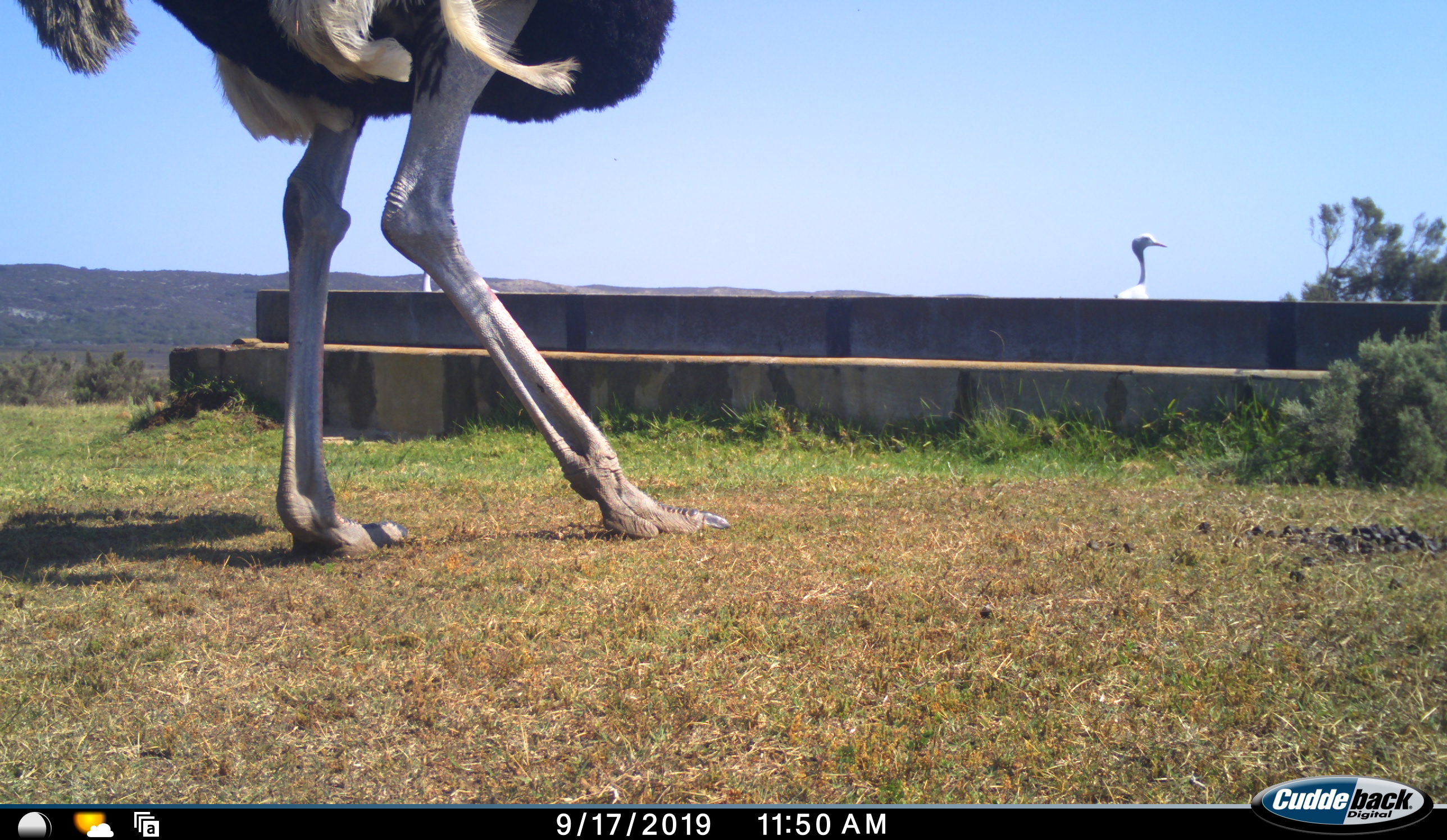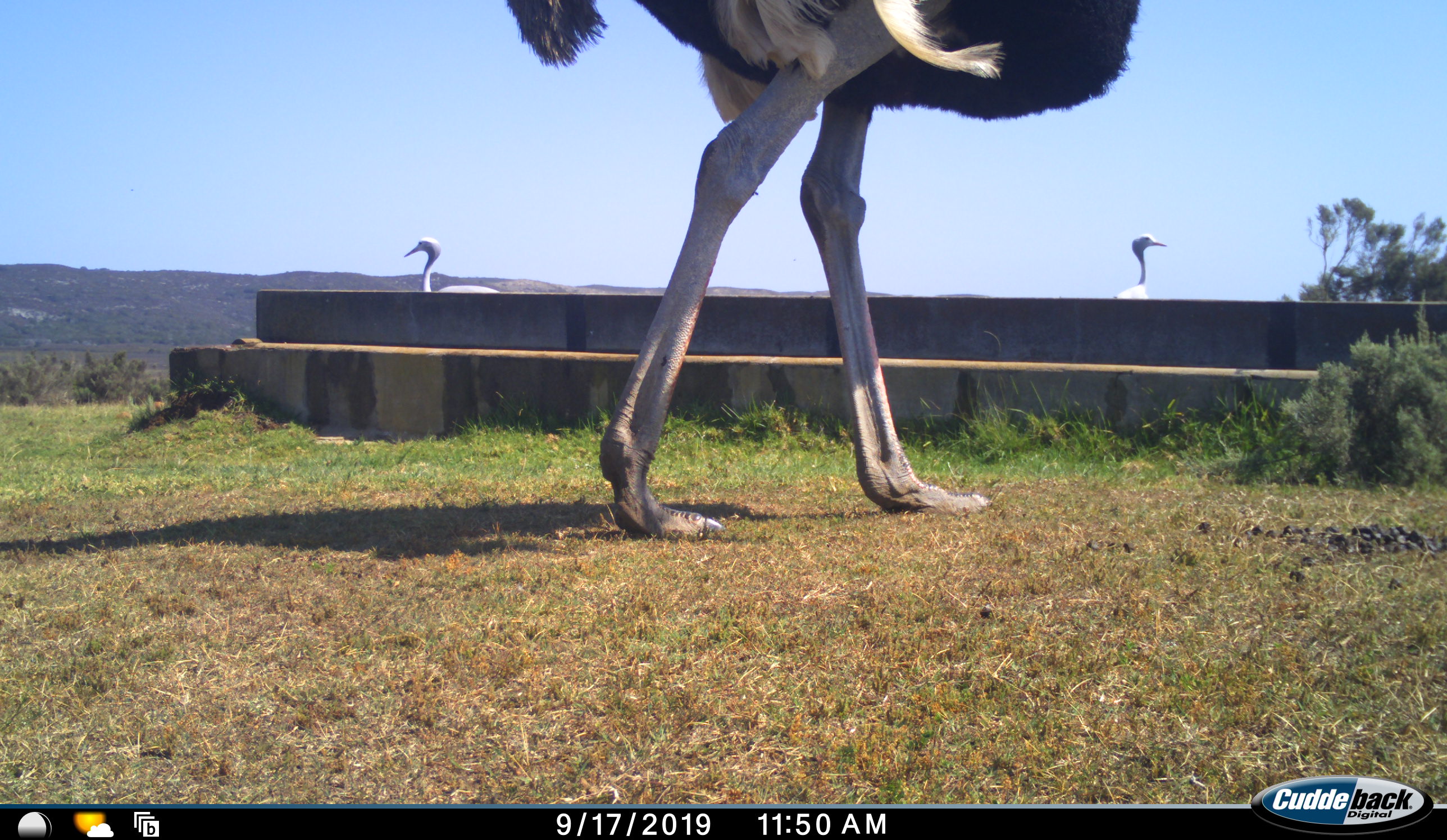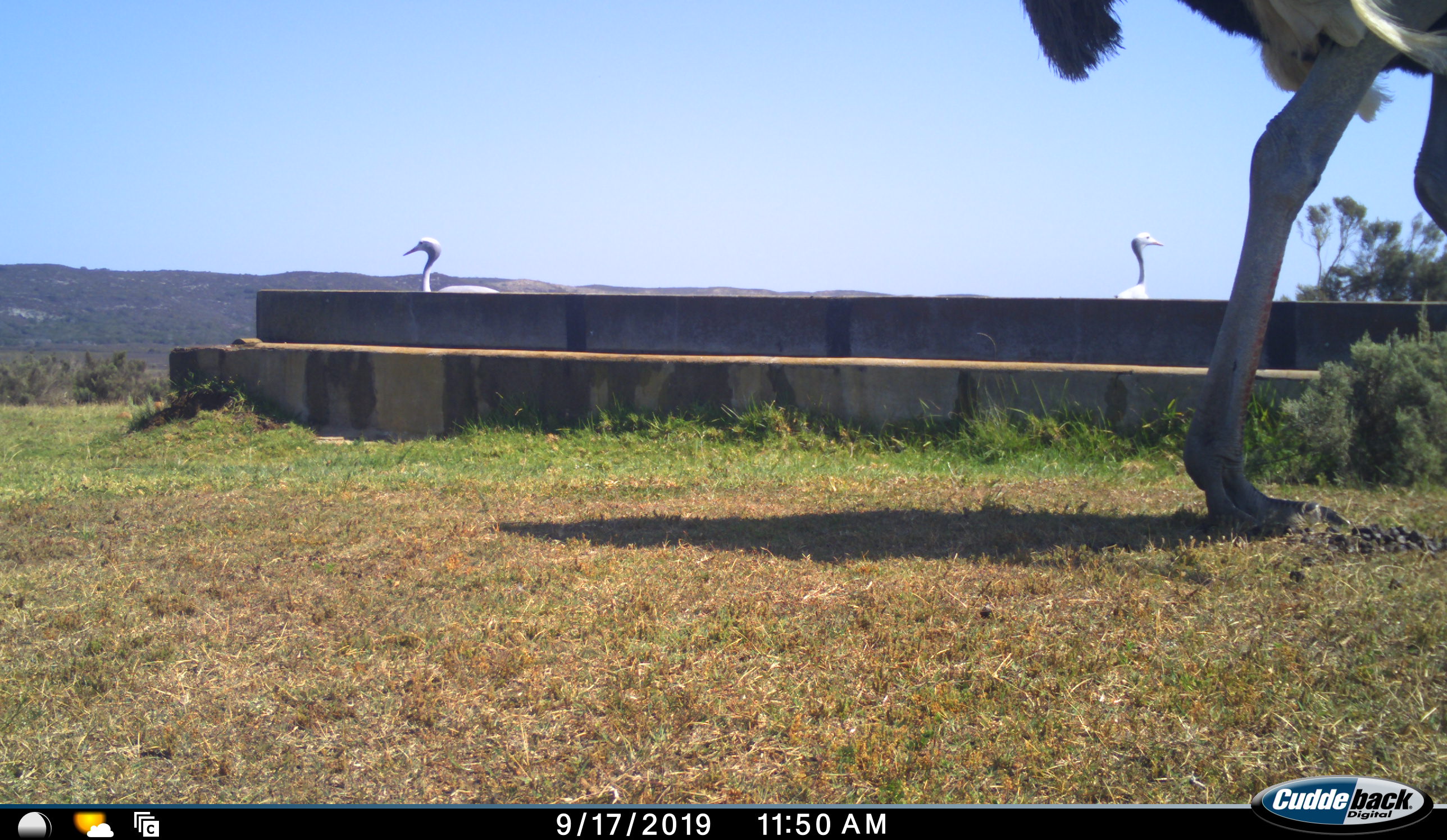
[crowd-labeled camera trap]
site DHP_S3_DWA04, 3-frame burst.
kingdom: Animalia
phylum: Chordata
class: Aves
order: Gruiformes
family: Gruidae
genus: Anthropoides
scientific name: Anthropoides paradiseus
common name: blue crane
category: craneblue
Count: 2.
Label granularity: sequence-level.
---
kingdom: Animalia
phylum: Chordata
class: Aves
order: Struthioniformes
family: Struthionidae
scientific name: Struthionidae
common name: ostrich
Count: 1.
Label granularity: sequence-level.